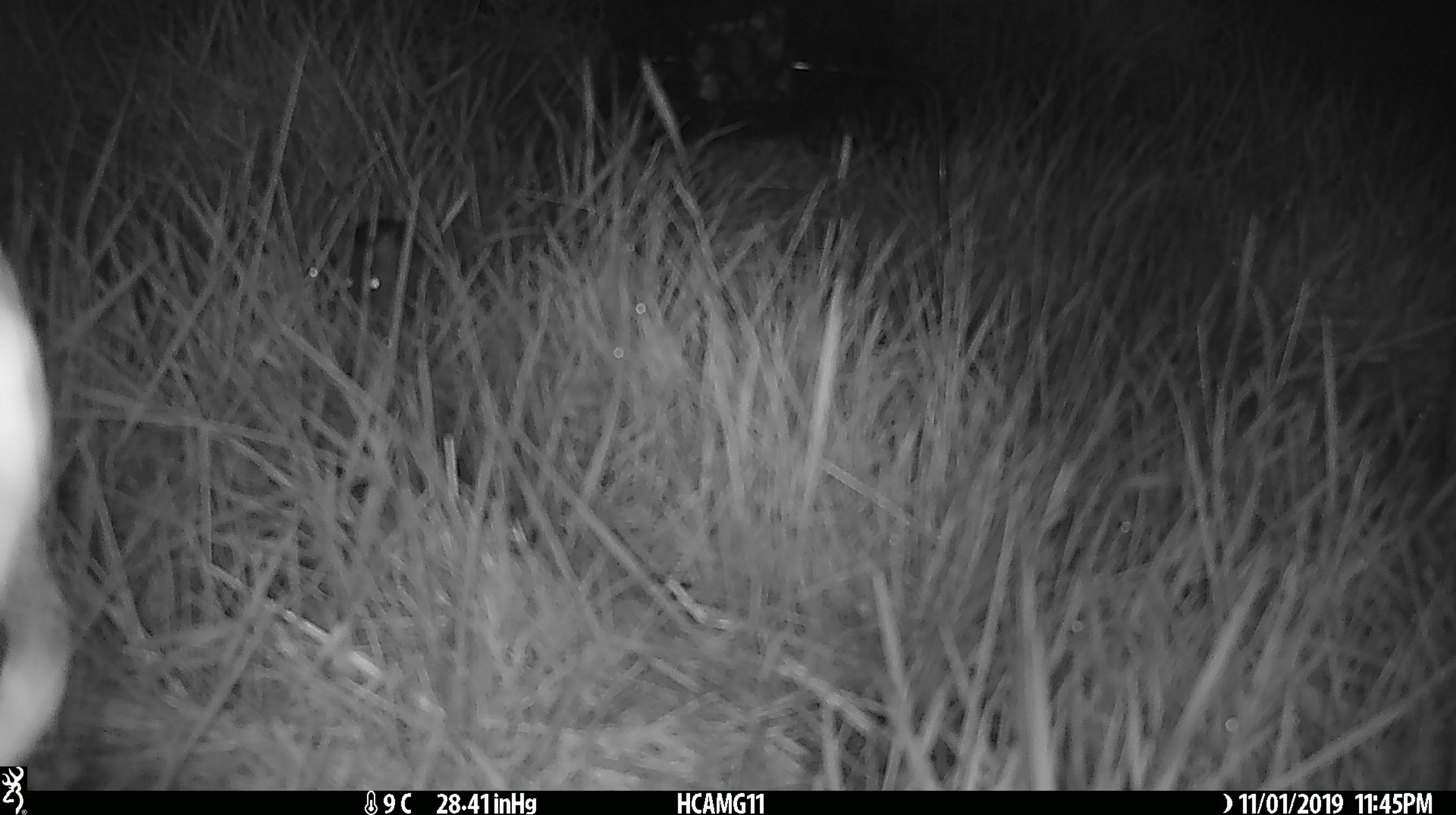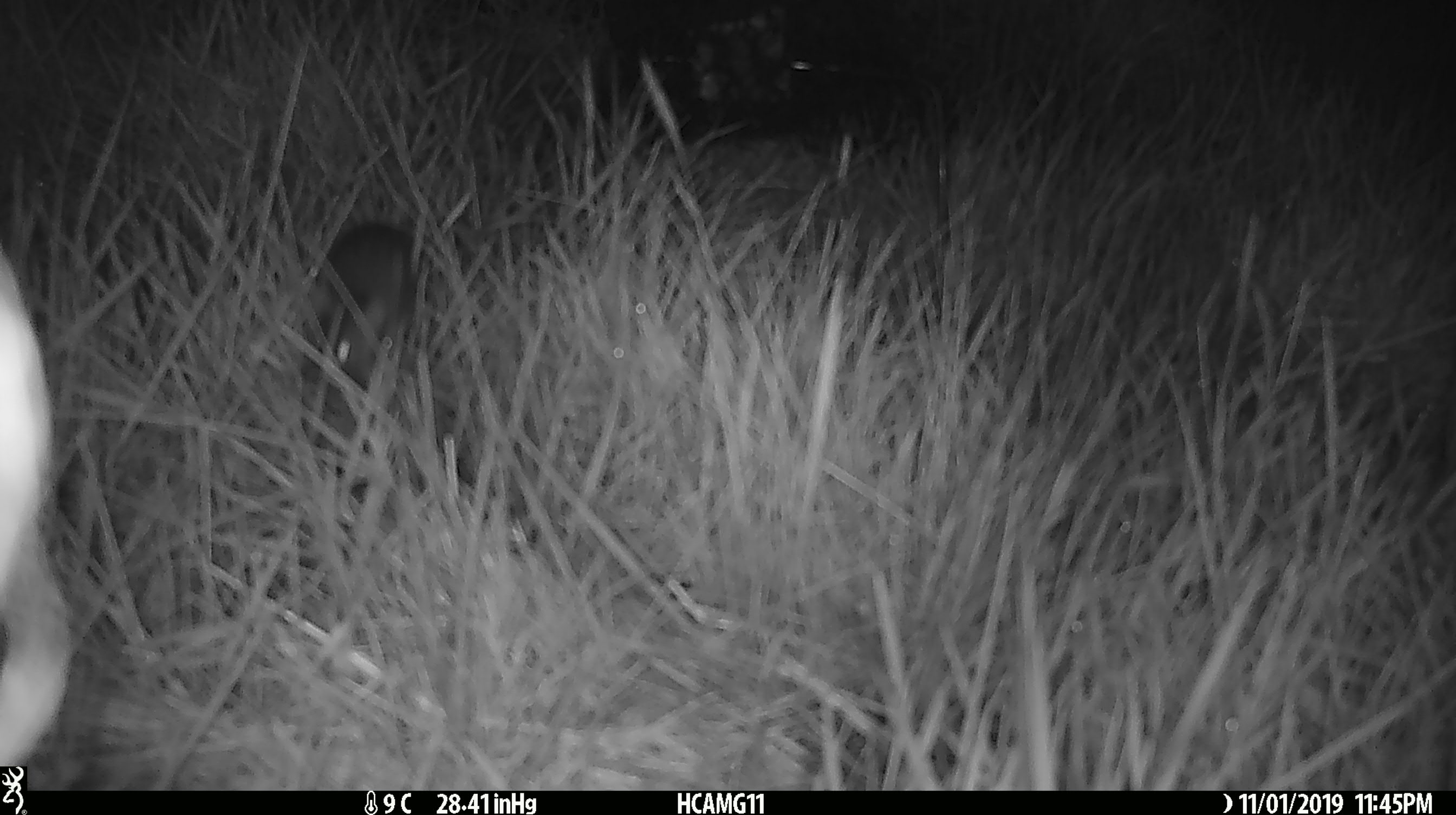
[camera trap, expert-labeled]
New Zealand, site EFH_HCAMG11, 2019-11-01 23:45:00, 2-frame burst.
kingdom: Animalia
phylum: Chordata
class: Mammalia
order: Rodentia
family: Muridae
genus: Mus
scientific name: Mus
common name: mouse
Mouse (Mus).